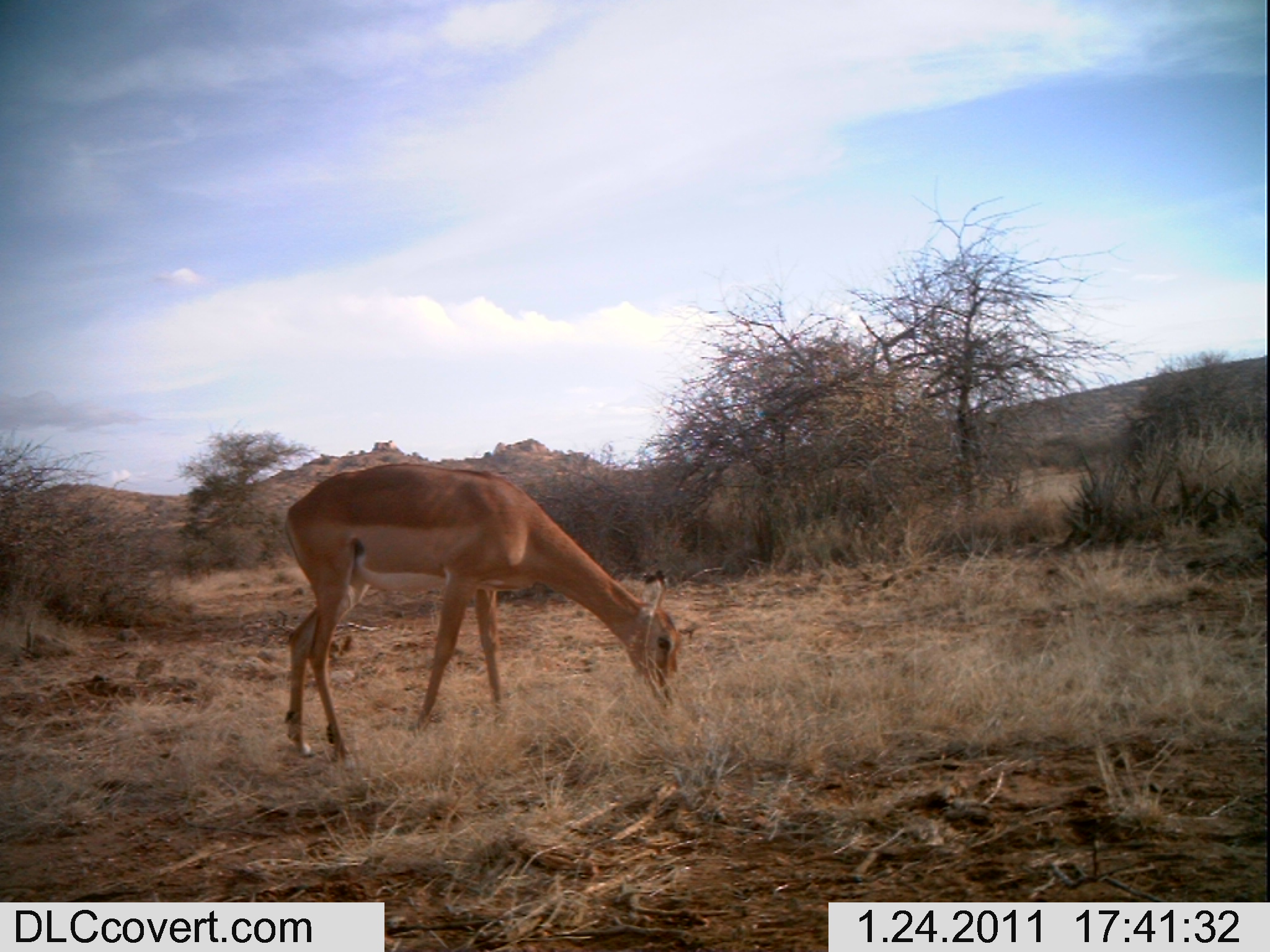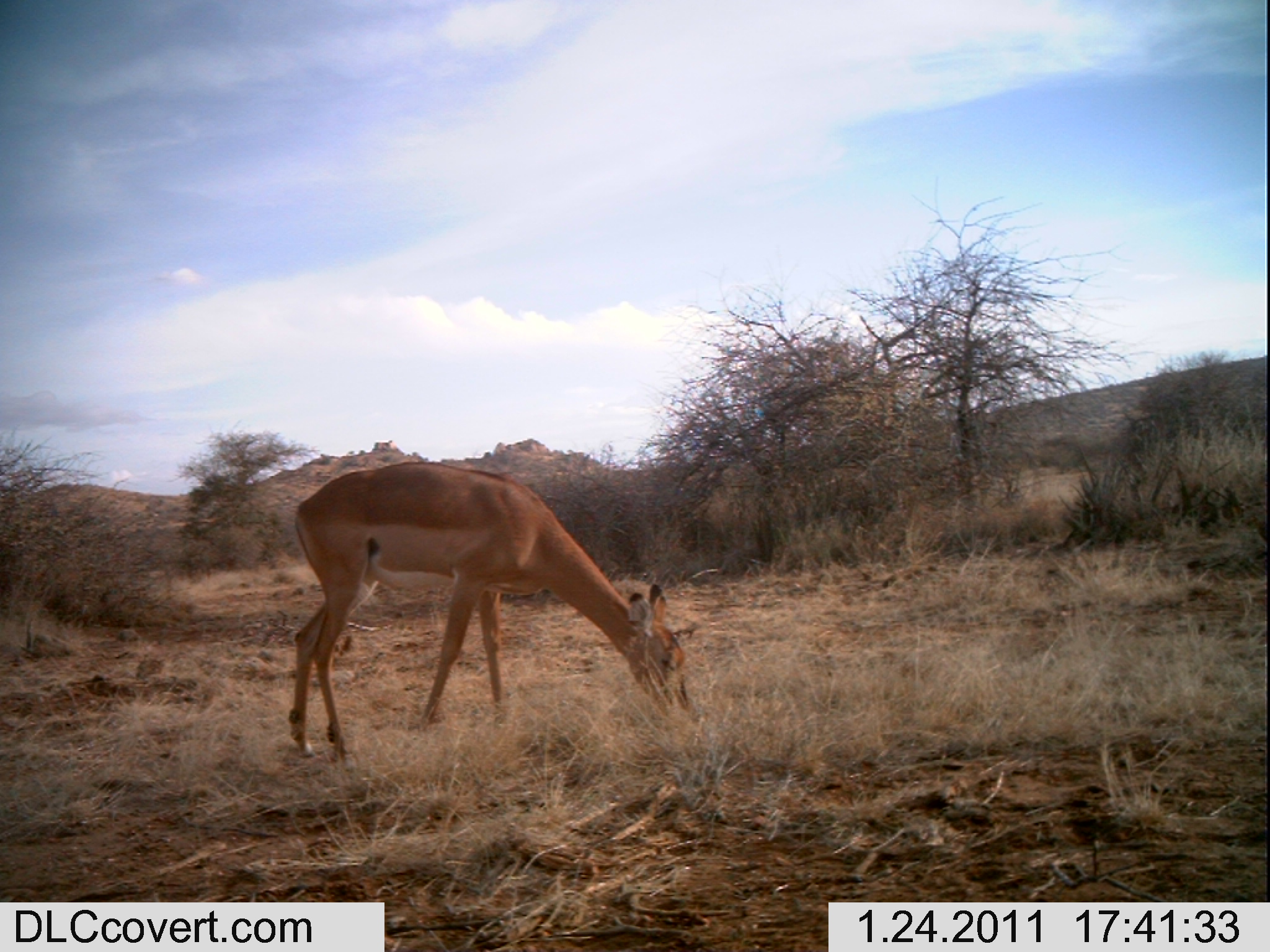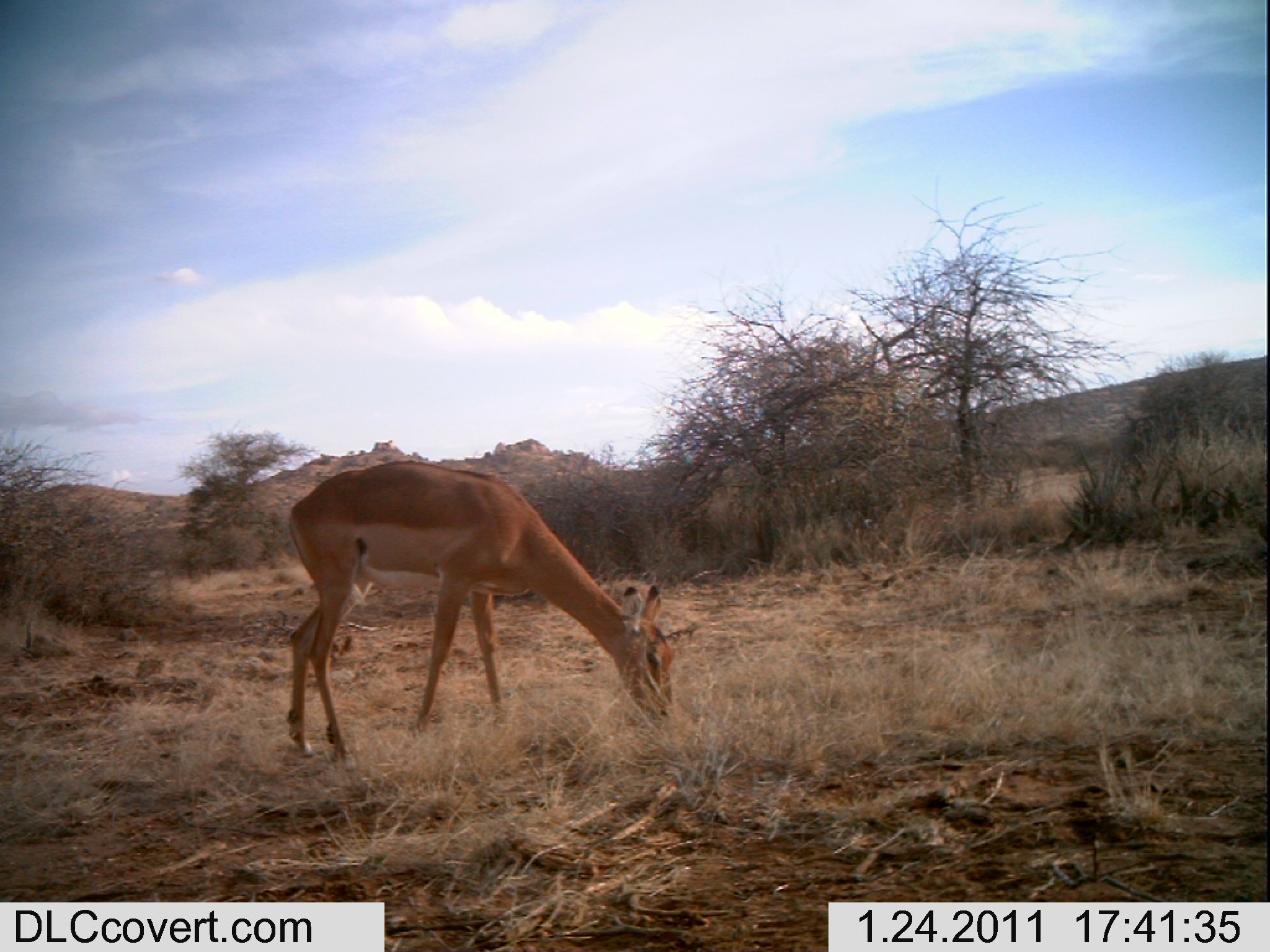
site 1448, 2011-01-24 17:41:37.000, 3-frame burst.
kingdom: Animalia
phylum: Chordata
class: Mammalia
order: Artiodactyla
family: Bovidae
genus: Aepyceros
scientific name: Aepyceros melampus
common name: impala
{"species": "Aepyceros melampus (impala)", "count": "1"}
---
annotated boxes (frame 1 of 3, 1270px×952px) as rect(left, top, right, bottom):
aepyceros melampus: rect(281, 462, 682, 764)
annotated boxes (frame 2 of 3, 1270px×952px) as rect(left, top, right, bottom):
aepyceros melampus: rect(287, 462, 690, 769)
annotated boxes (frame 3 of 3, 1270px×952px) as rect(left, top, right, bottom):
aepyceros melampus: rect(285, 459, 677, 770)